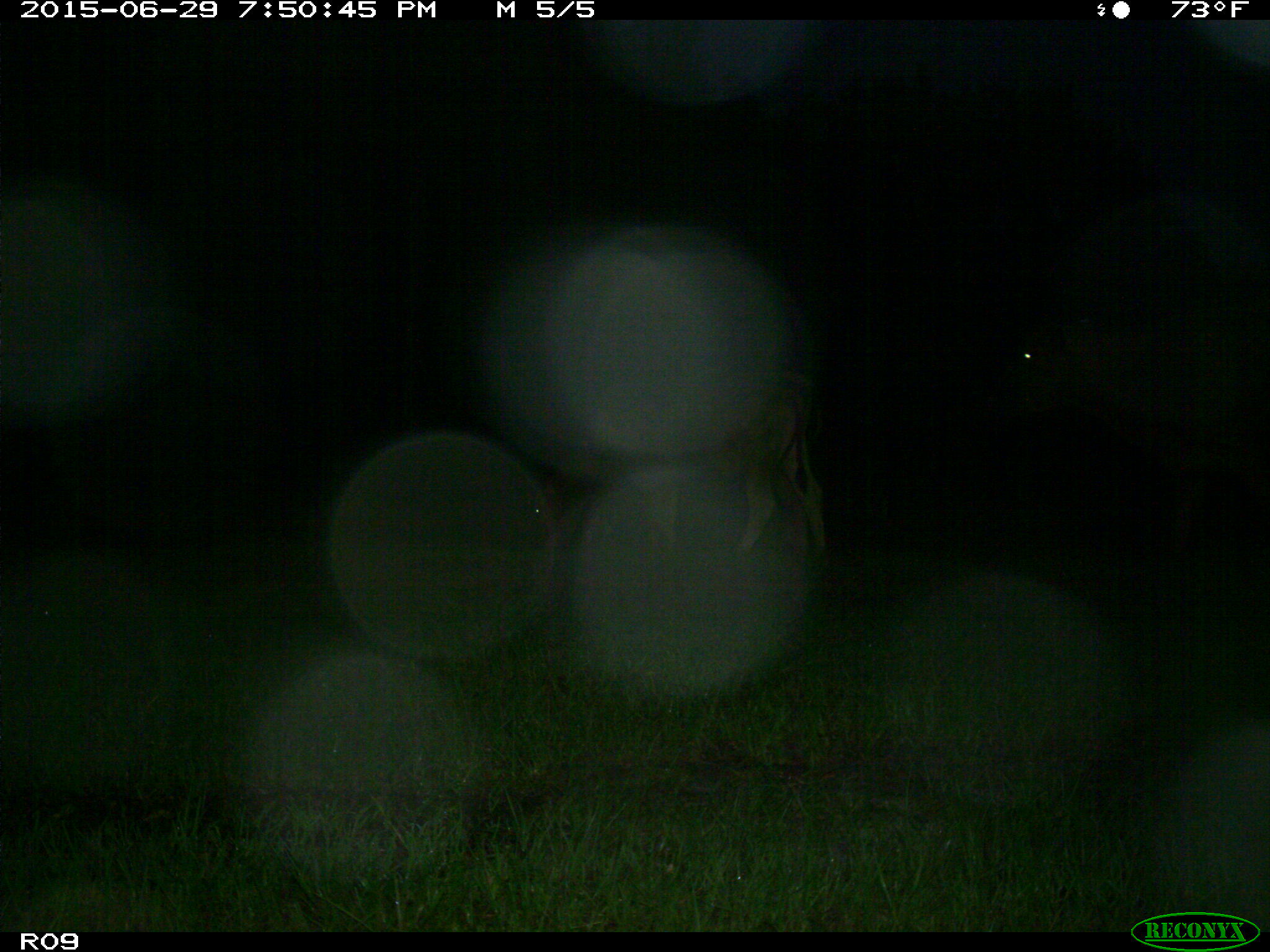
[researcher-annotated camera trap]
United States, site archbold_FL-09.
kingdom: Animalia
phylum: Chordata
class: Mammalia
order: Artiodactyla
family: Bovidae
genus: Bos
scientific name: Bos taurus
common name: domestic cow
Bos taurus (domestic cow).